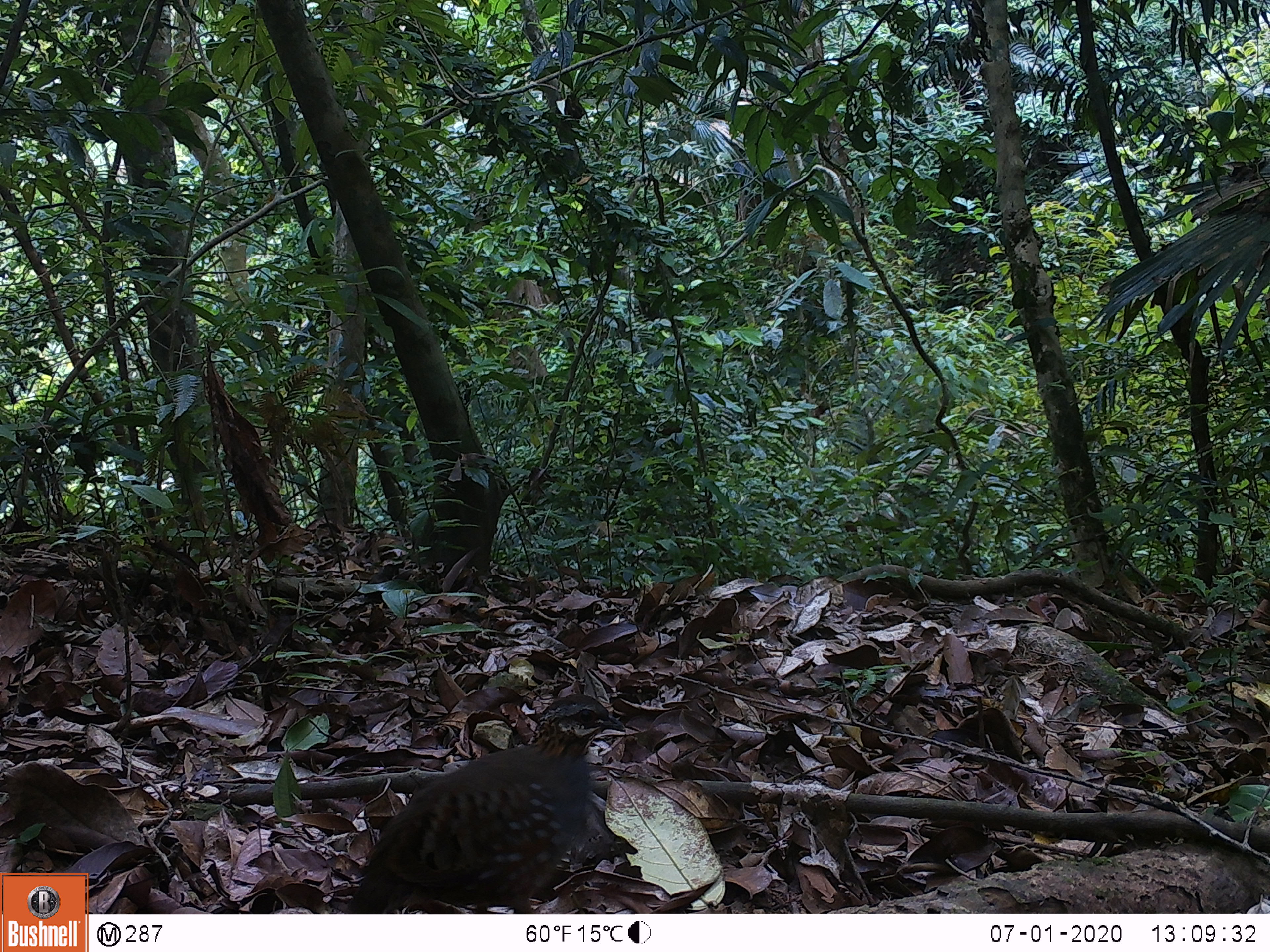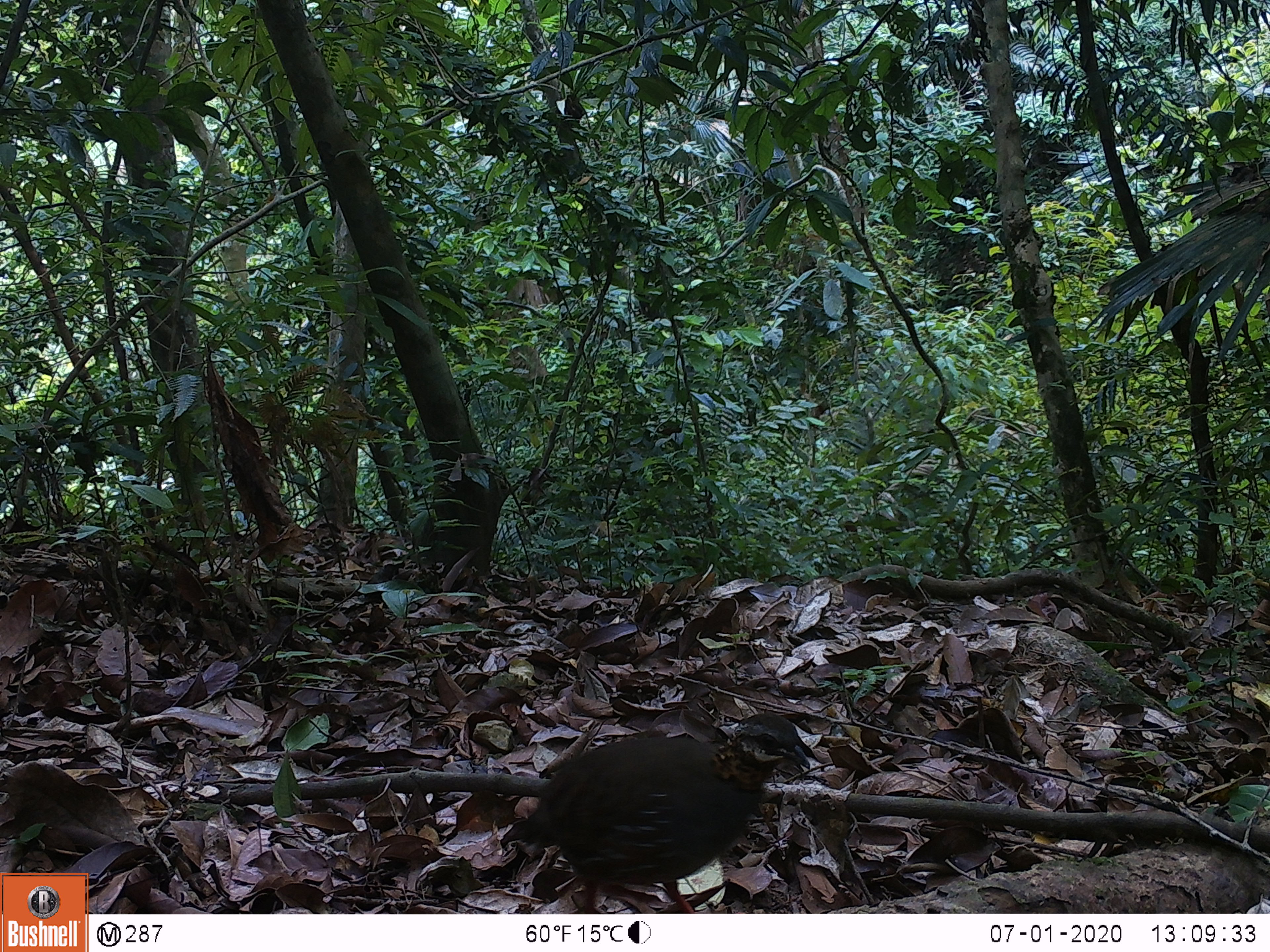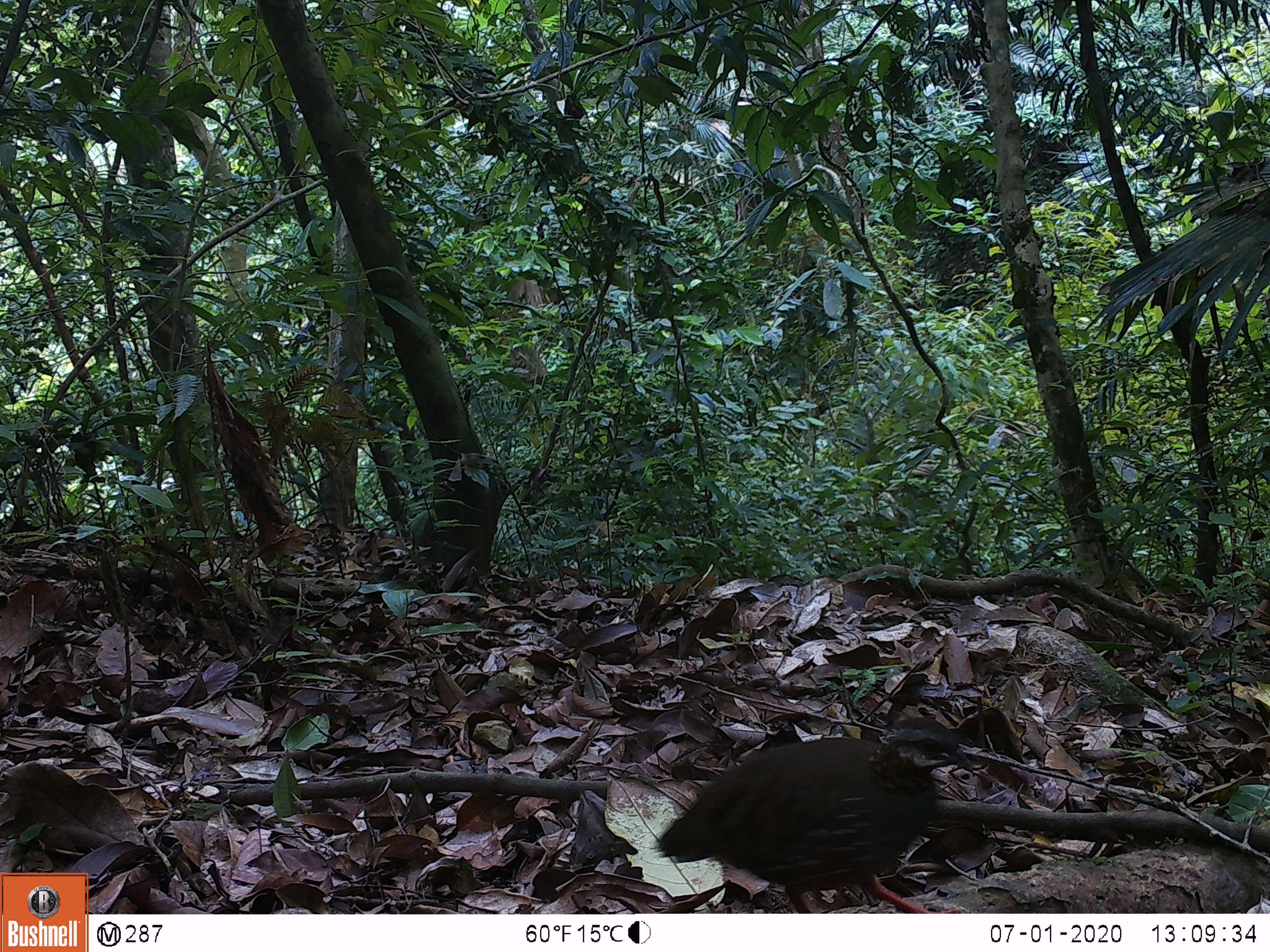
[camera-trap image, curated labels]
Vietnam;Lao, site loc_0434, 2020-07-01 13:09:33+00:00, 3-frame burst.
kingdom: Animalia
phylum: Chordata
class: Aves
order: Galliformes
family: Phasianidae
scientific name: Phasianidae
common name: partridge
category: unidentified partridge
Unidentified partridge (partridge) (Phasianidae). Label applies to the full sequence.